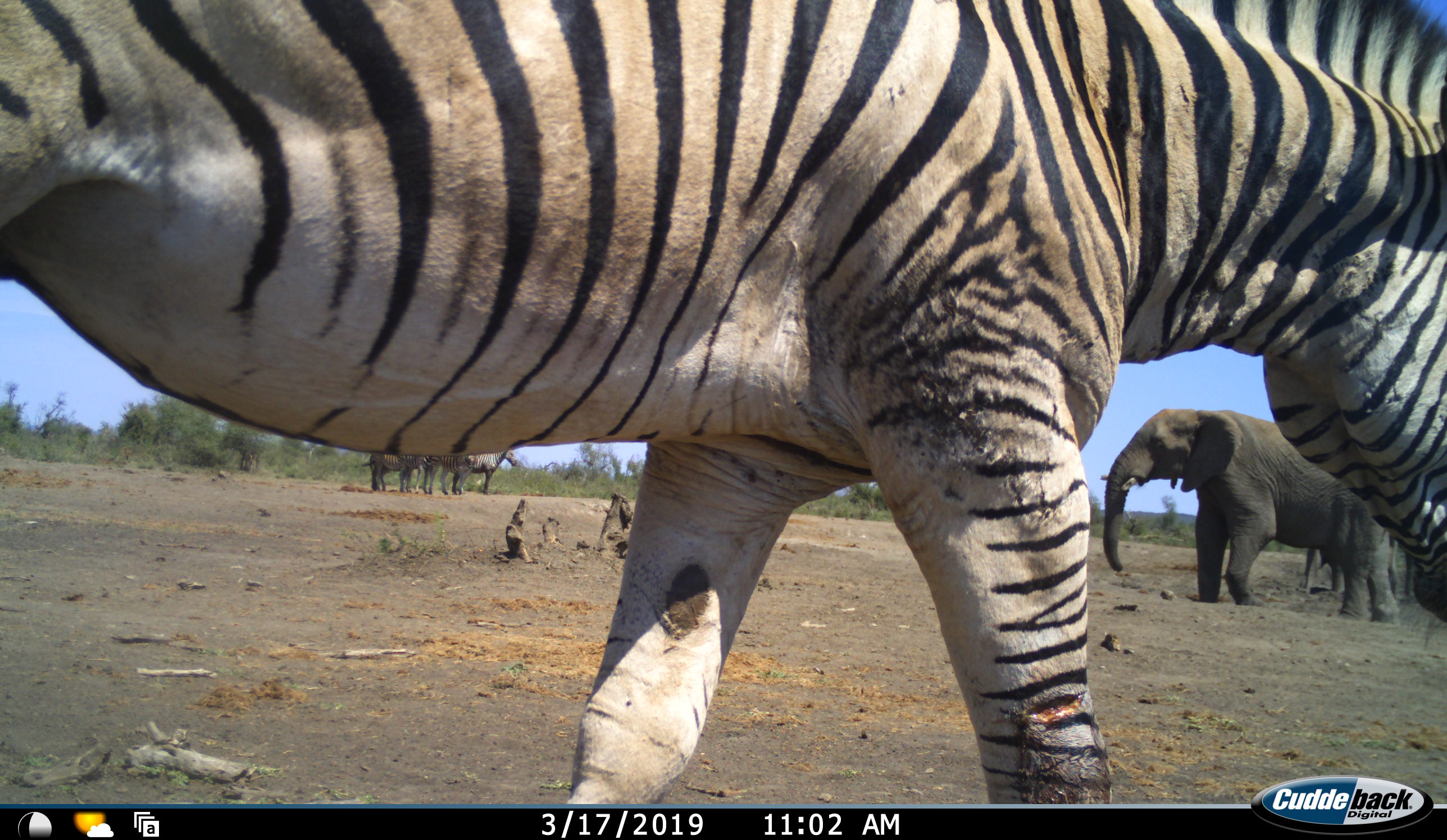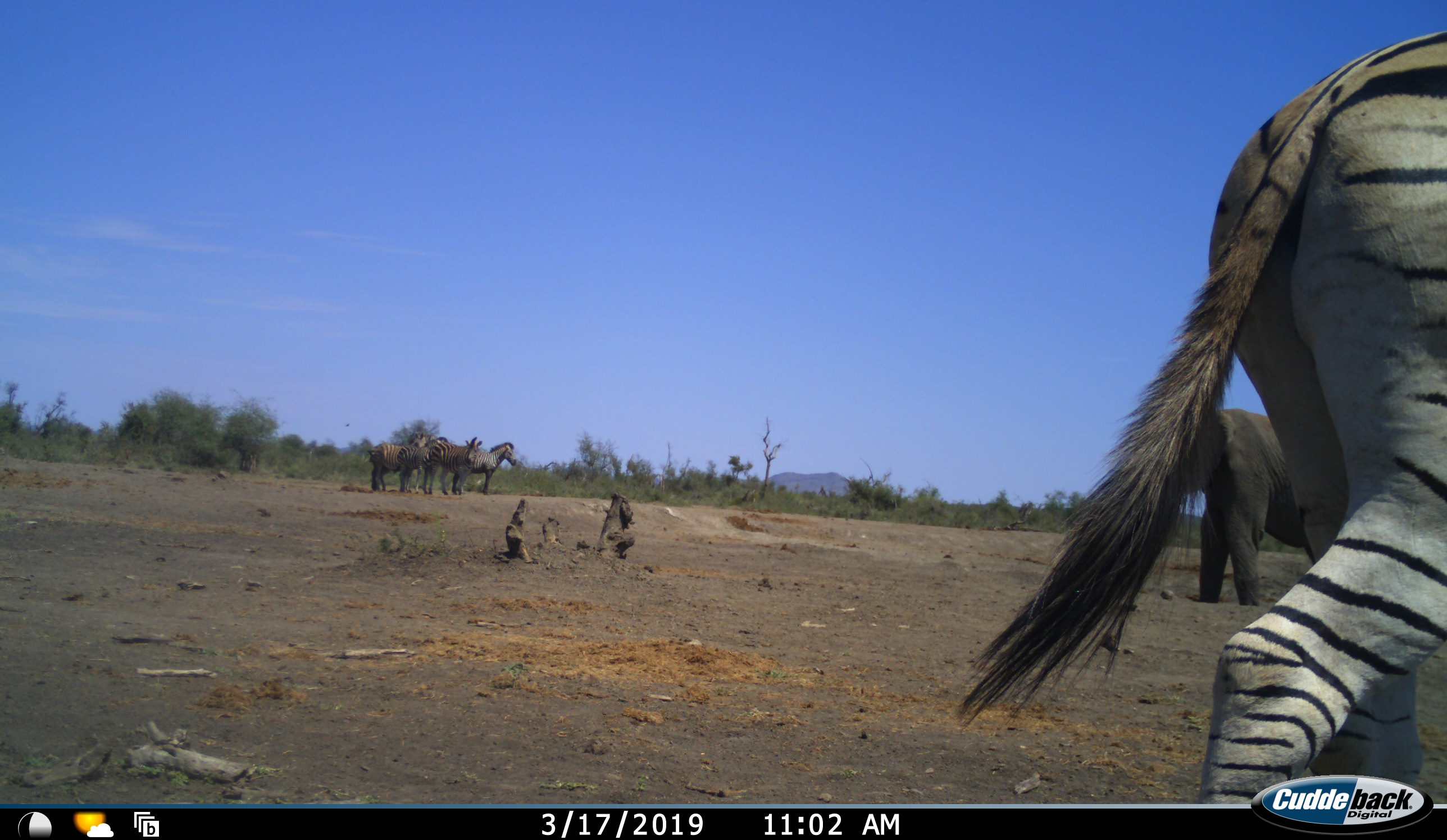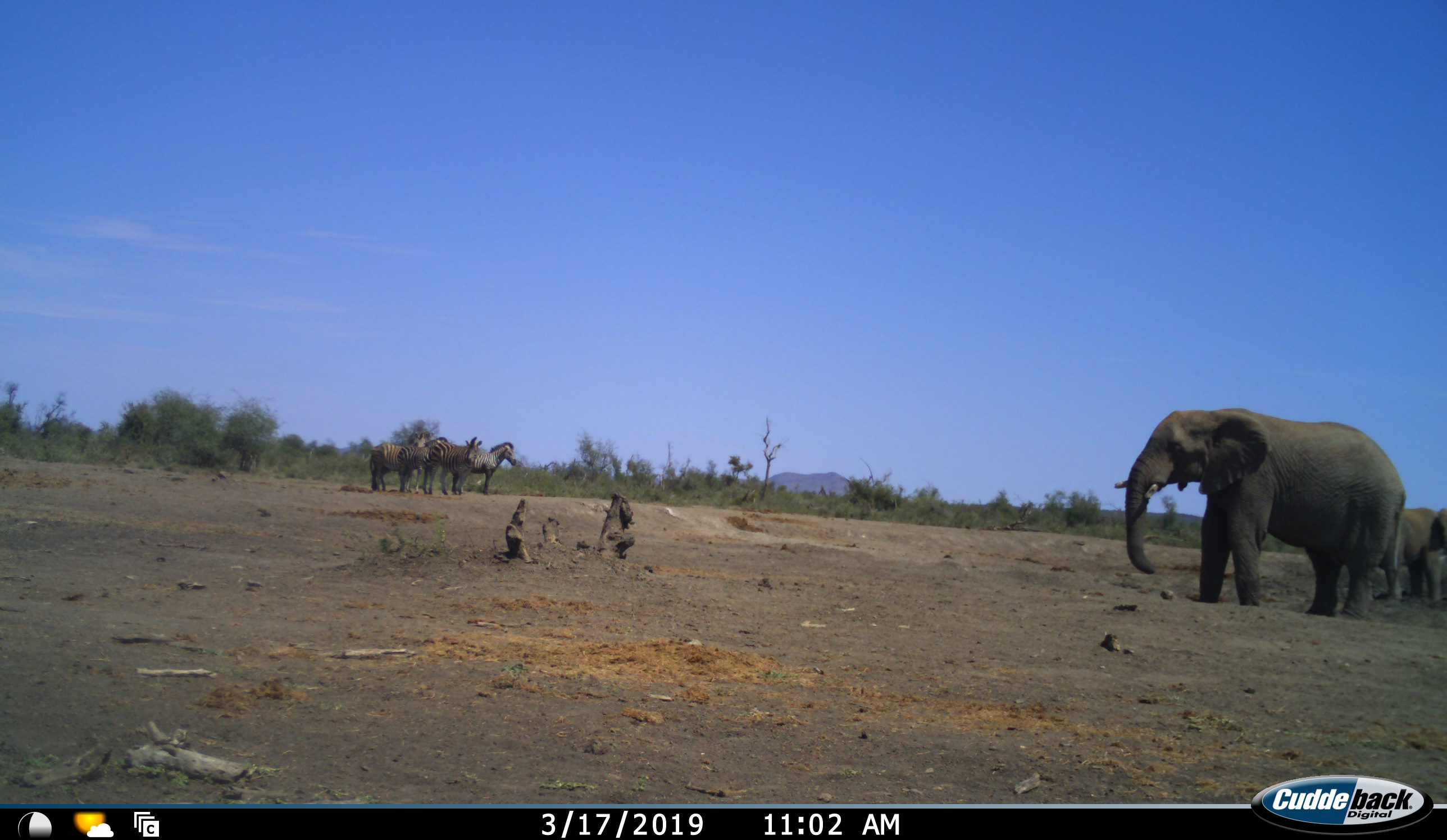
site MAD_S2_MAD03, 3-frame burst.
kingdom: Animalia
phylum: Chordata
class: Mammalia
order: Proboscidea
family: Elephantidae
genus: Loxodonta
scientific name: Loxodonta africana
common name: african bush elephant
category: elephant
Elephant (african bush elephant) (Loxodonta africana), count 2. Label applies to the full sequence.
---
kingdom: Animalia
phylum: Chordata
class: Mammalia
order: Perissodactyla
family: Equidae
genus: Equus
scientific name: Equus quagga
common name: plains zebra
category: zebraplains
Zebraplains (plains zebra) (Equus quagga), count 5. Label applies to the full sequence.